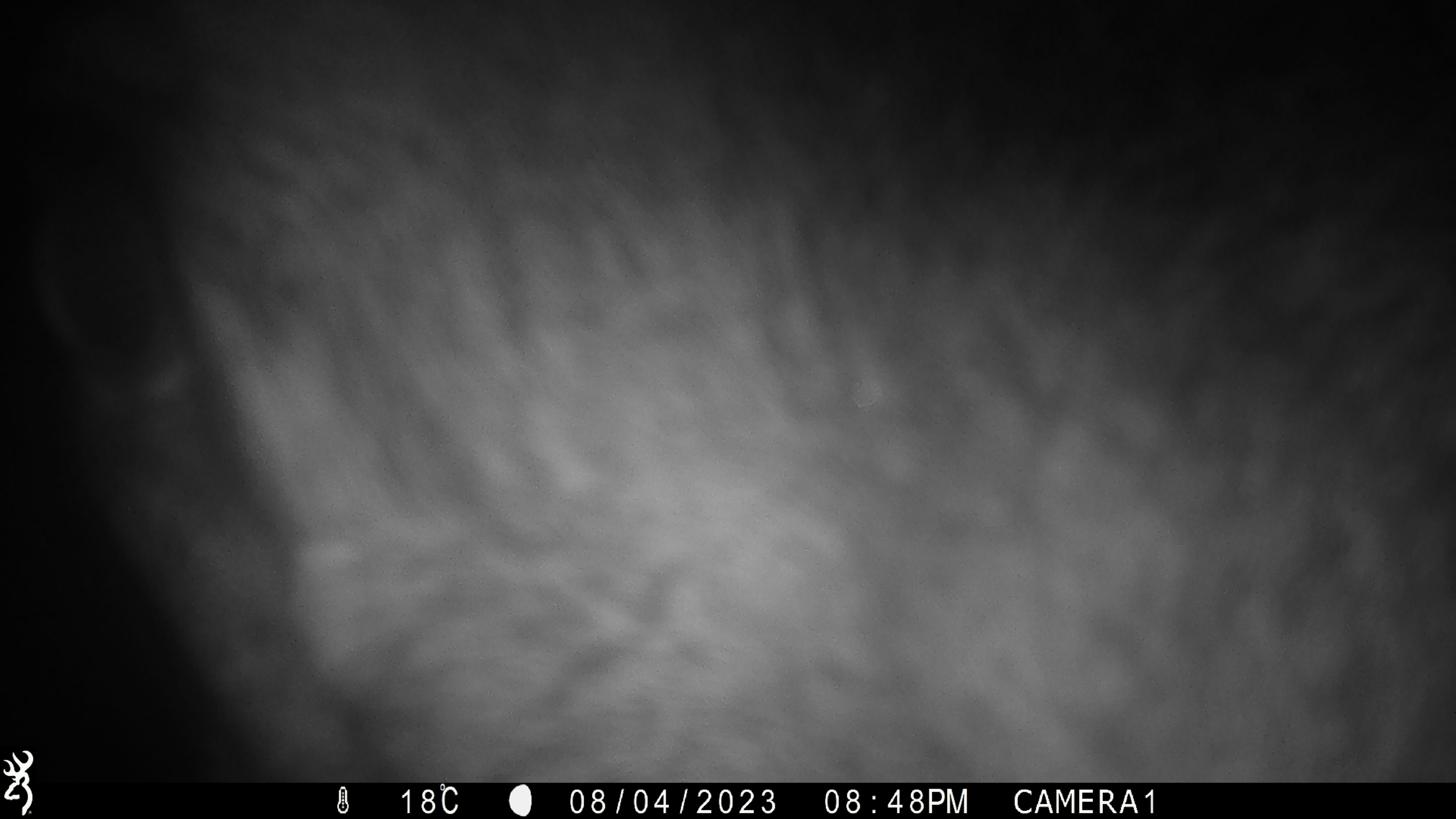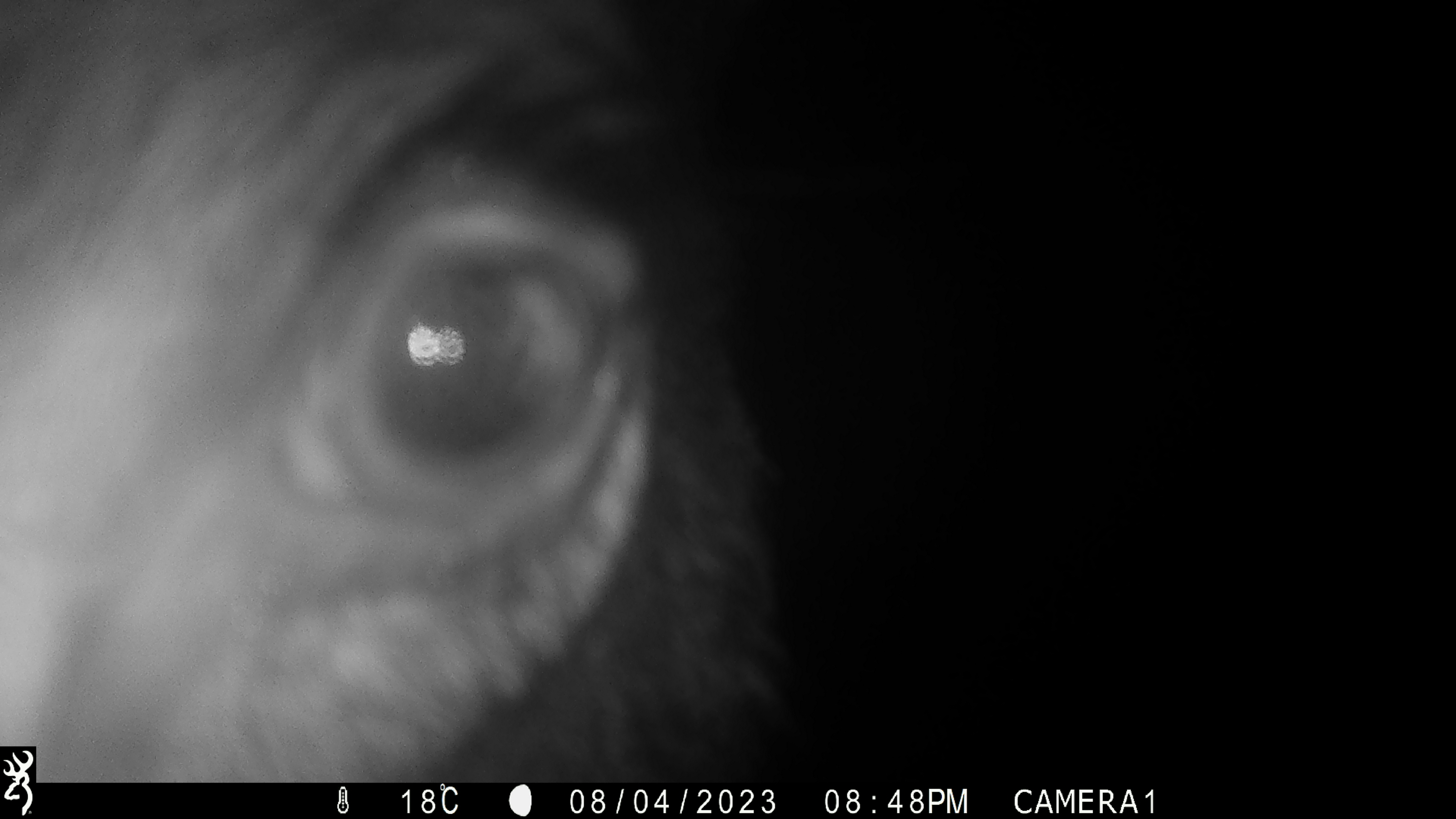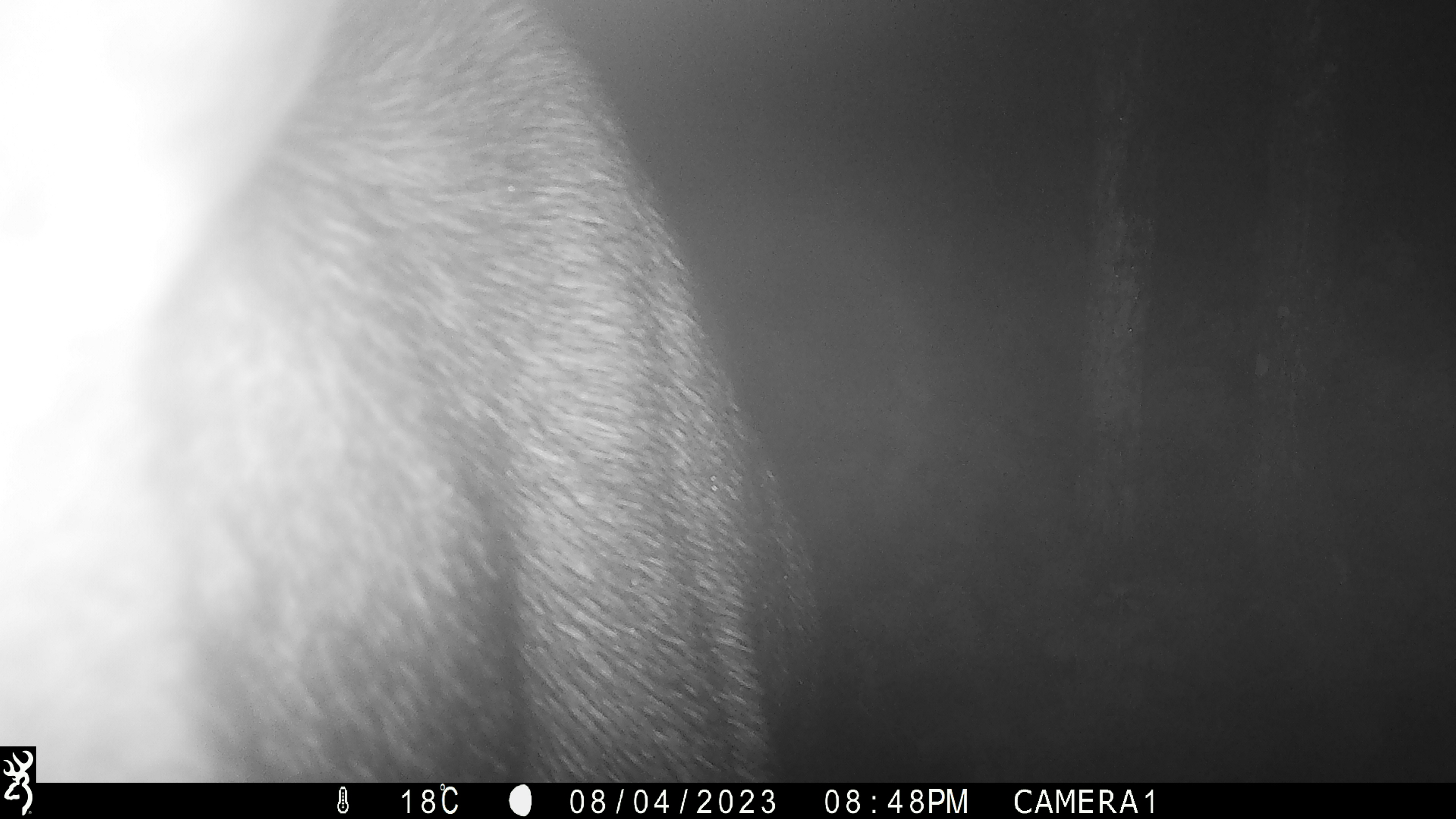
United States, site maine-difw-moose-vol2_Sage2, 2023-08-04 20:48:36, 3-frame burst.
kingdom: Animalia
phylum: Chordata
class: Mammalia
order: Artiodactyla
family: Cervidae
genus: Alces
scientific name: Alces alces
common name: moose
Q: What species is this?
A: Moose (Alces alces).